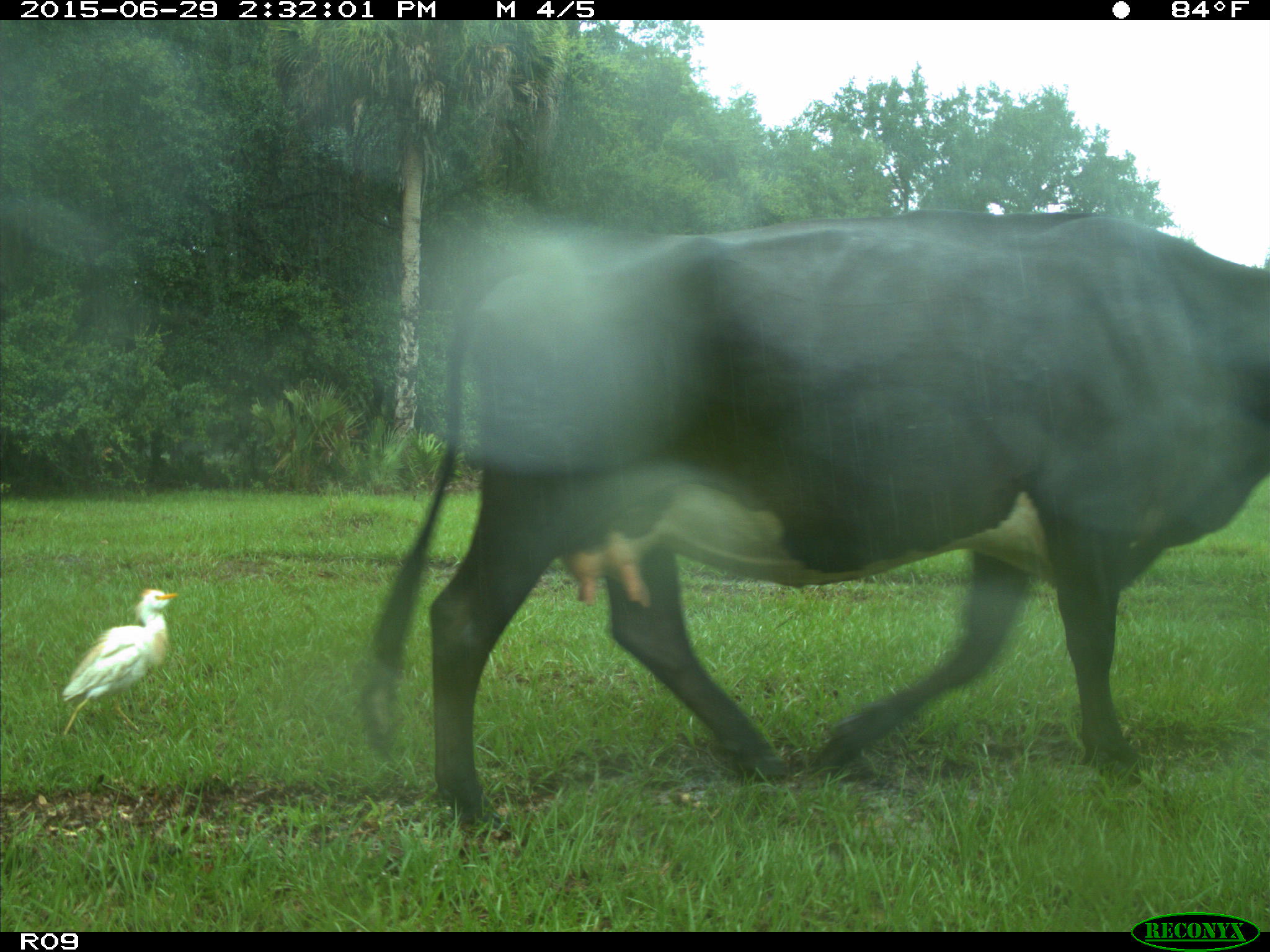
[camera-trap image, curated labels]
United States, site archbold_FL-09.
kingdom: Animalia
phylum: Chordata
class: Mammalia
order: Artiodactyla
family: Bovidae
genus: Bos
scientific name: Bos taurus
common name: domestic cow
Bos taurus (domestic cow).